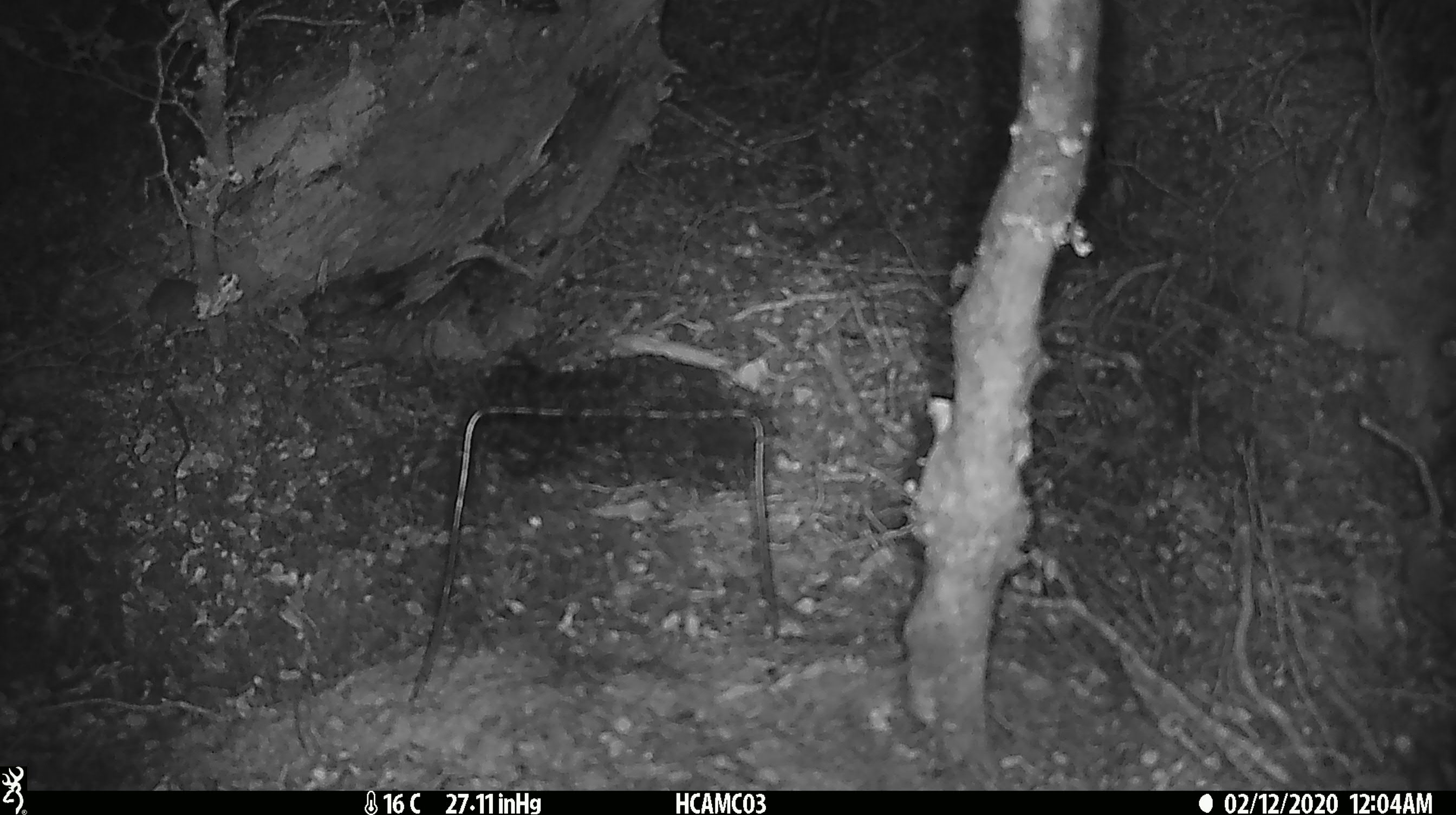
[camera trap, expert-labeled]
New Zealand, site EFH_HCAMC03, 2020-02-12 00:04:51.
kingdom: Animalia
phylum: Chordata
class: Mammalia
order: Rodentia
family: Muridae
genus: Mus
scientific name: Mus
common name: mouse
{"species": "mouse (Mus)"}